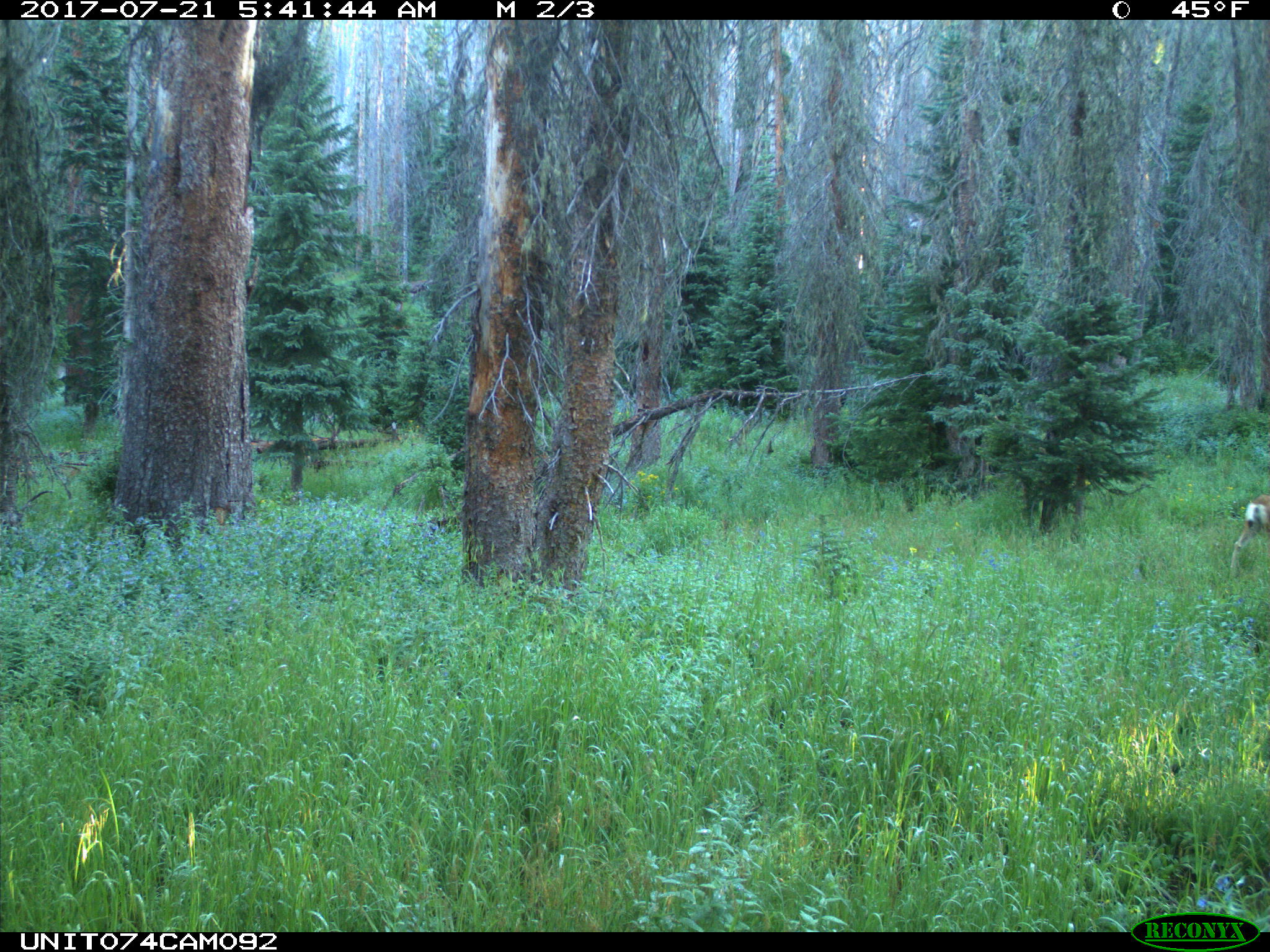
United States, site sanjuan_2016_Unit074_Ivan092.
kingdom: Animalia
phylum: Chordata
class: Mammalia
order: Artiodactyla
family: Cervidae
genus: Odocoileus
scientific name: Odocoileus hemionus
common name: mule deer